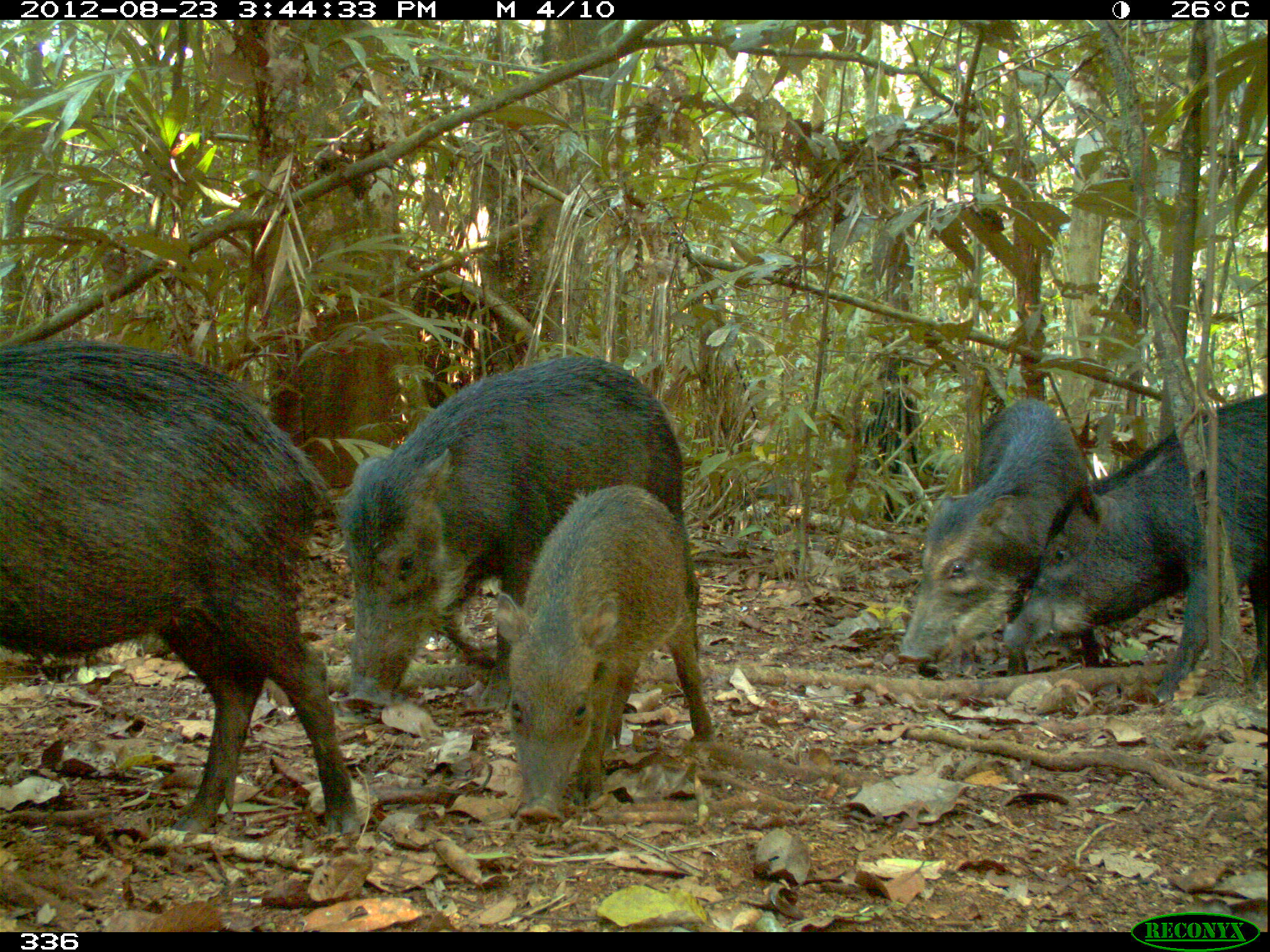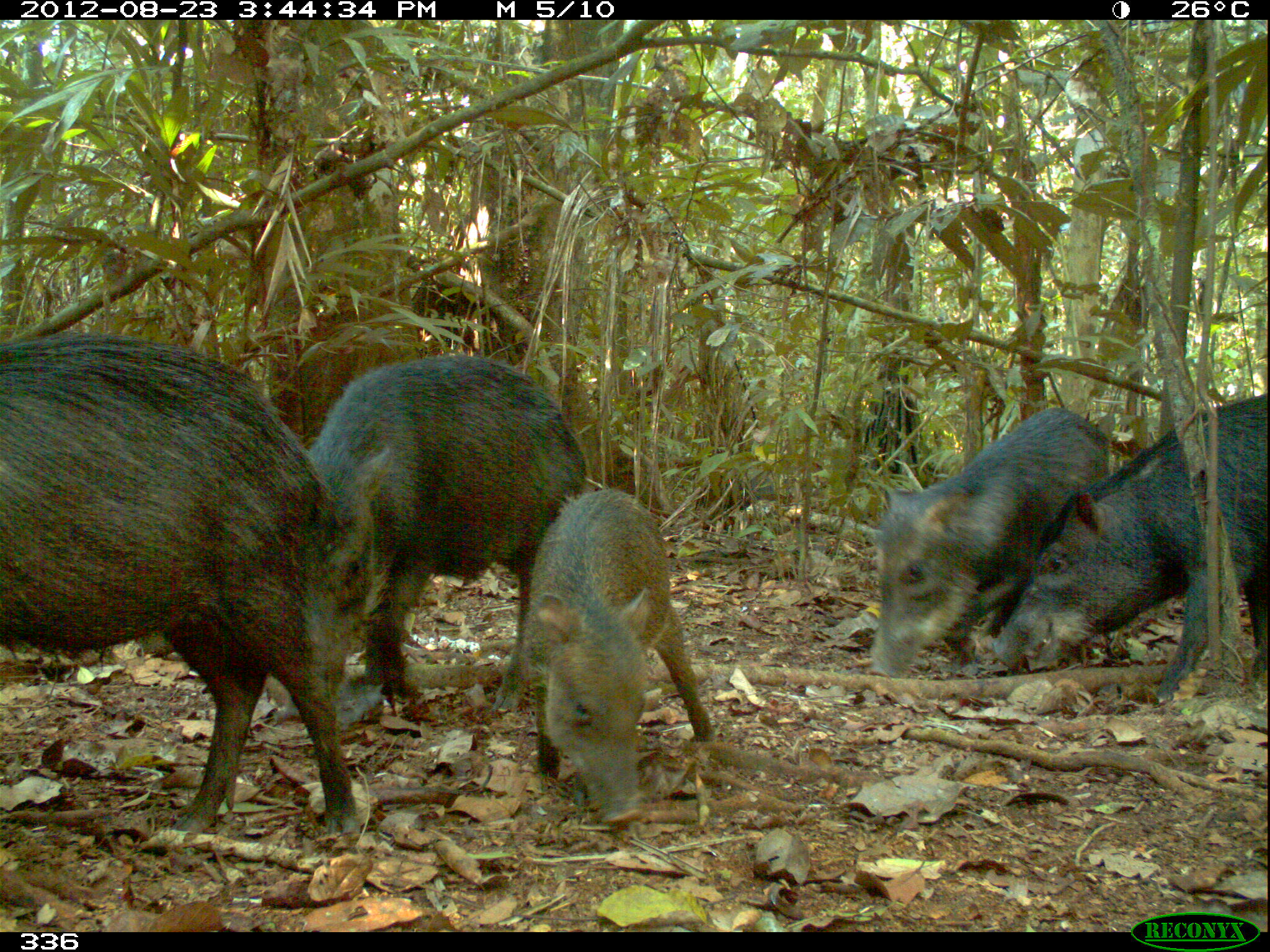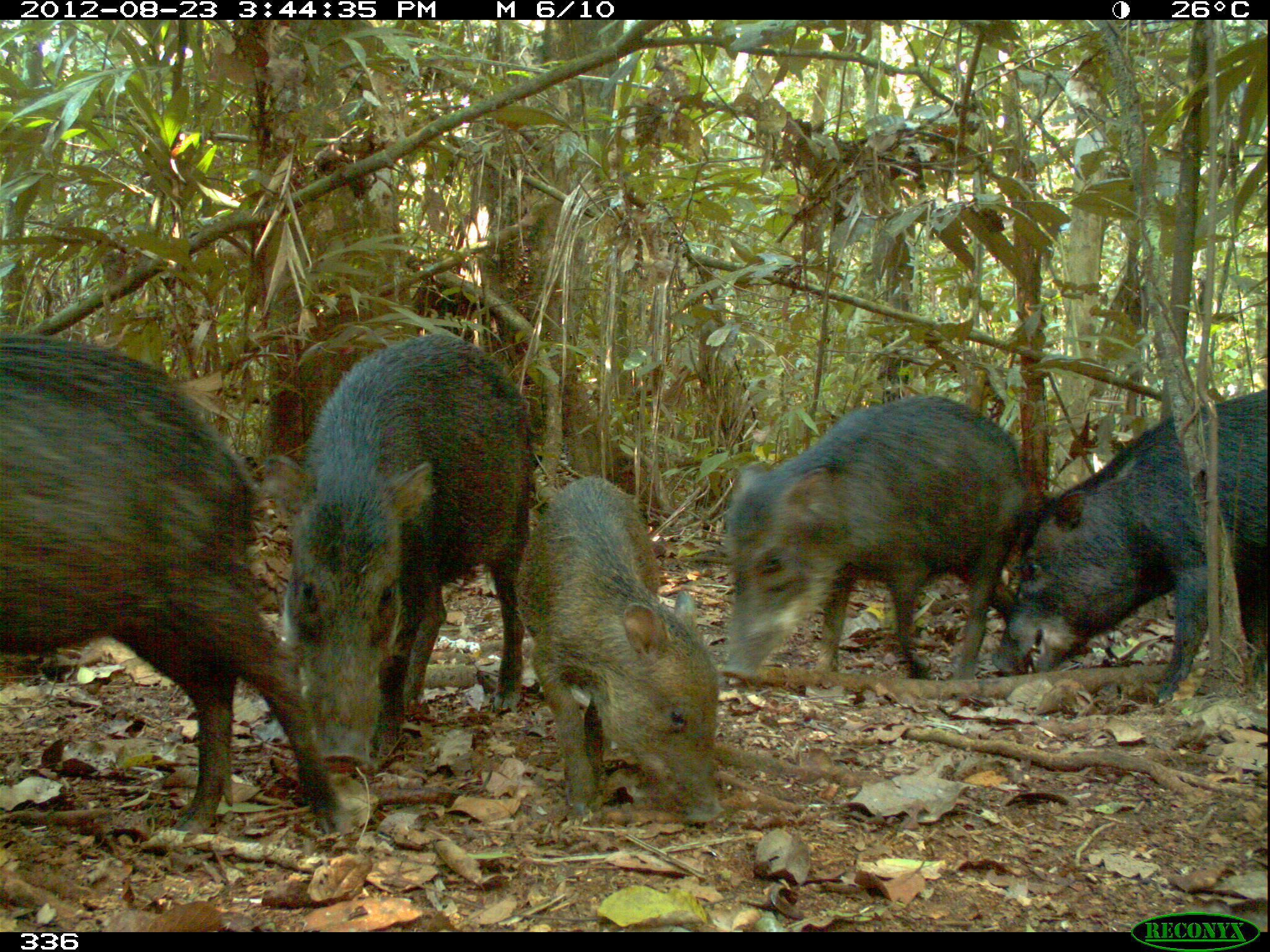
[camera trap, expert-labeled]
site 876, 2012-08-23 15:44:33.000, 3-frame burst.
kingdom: Animalia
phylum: Chordata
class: Mammalia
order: Artiodactyla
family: Tayassuidae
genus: Tayassu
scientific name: Tayassu pecari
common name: white-lipped peccary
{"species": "Tayassu pecari (white-lipped peccary)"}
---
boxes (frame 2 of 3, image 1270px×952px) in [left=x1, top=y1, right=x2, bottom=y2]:
tayassu pecari: [left=0, top=328, right=349, bottom=847]; [left=261, top=347, right=588, bottom=728]; [left=984, top=387, right=1264, bottom=703]; [left=863, top=402, right=1128, bottom=680]; [left=517, top=484, right=727, bottom=827]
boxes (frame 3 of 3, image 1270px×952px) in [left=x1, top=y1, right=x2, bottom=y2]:
tayassu pecari: [left=0, top=328, right=351, bottom=847]; [left=276, top=330, right=535, bottom=773]; [left=720, top=389, right=1031, bottom=702]; [left=984, top=383, right=1264, bottom=706]; [left=517, top=469, right=727, bottom=827]